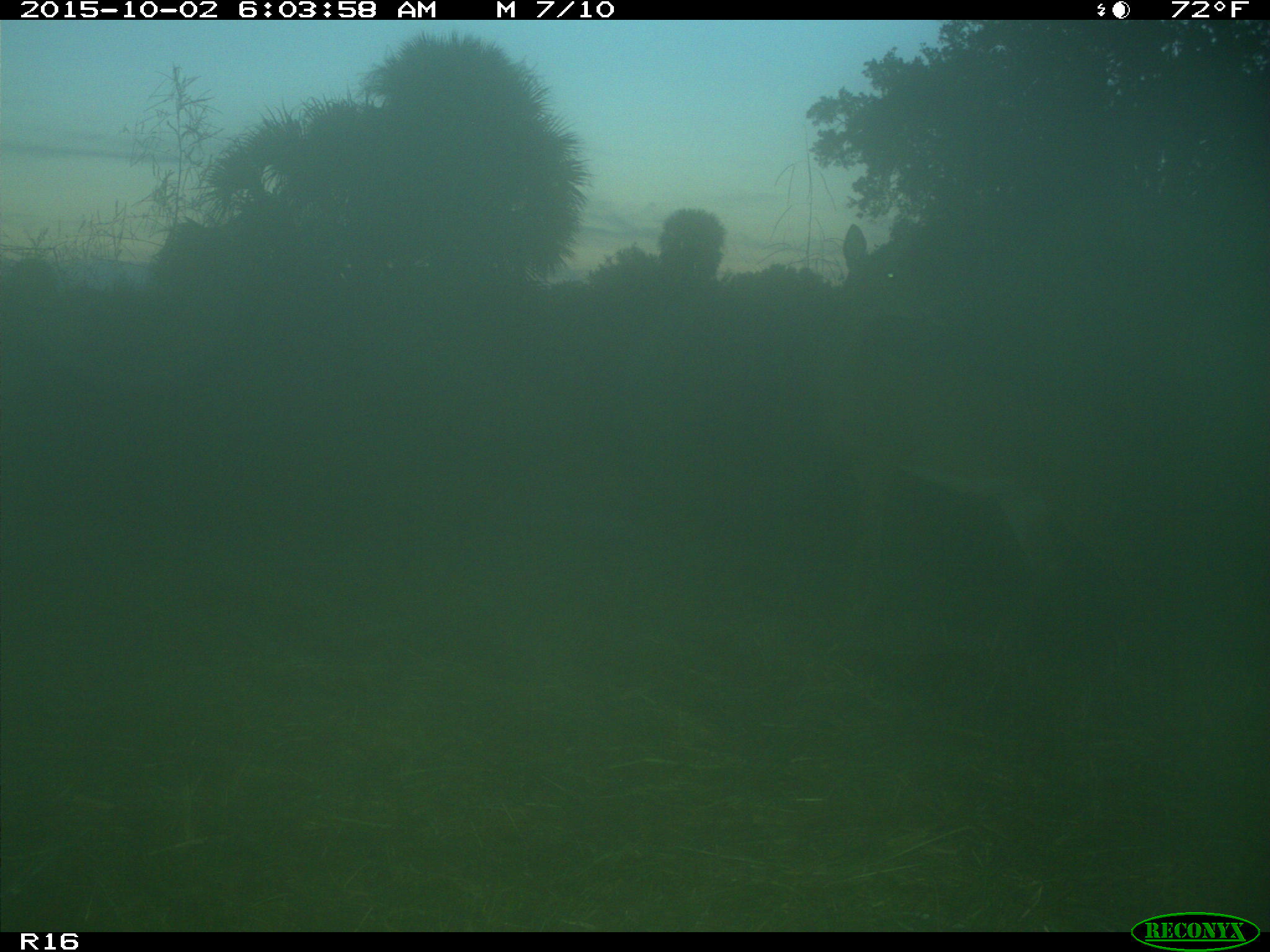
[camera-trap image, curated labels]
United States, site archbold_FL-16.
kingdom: Animalia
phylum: Chordata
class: Mammalia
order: Artiodactyla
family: Cervidae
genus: Odocoileus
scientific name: Odocoileus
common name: deer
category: unidentified deer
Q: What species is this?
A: Unidentified deer (deer) (Odocoileus).